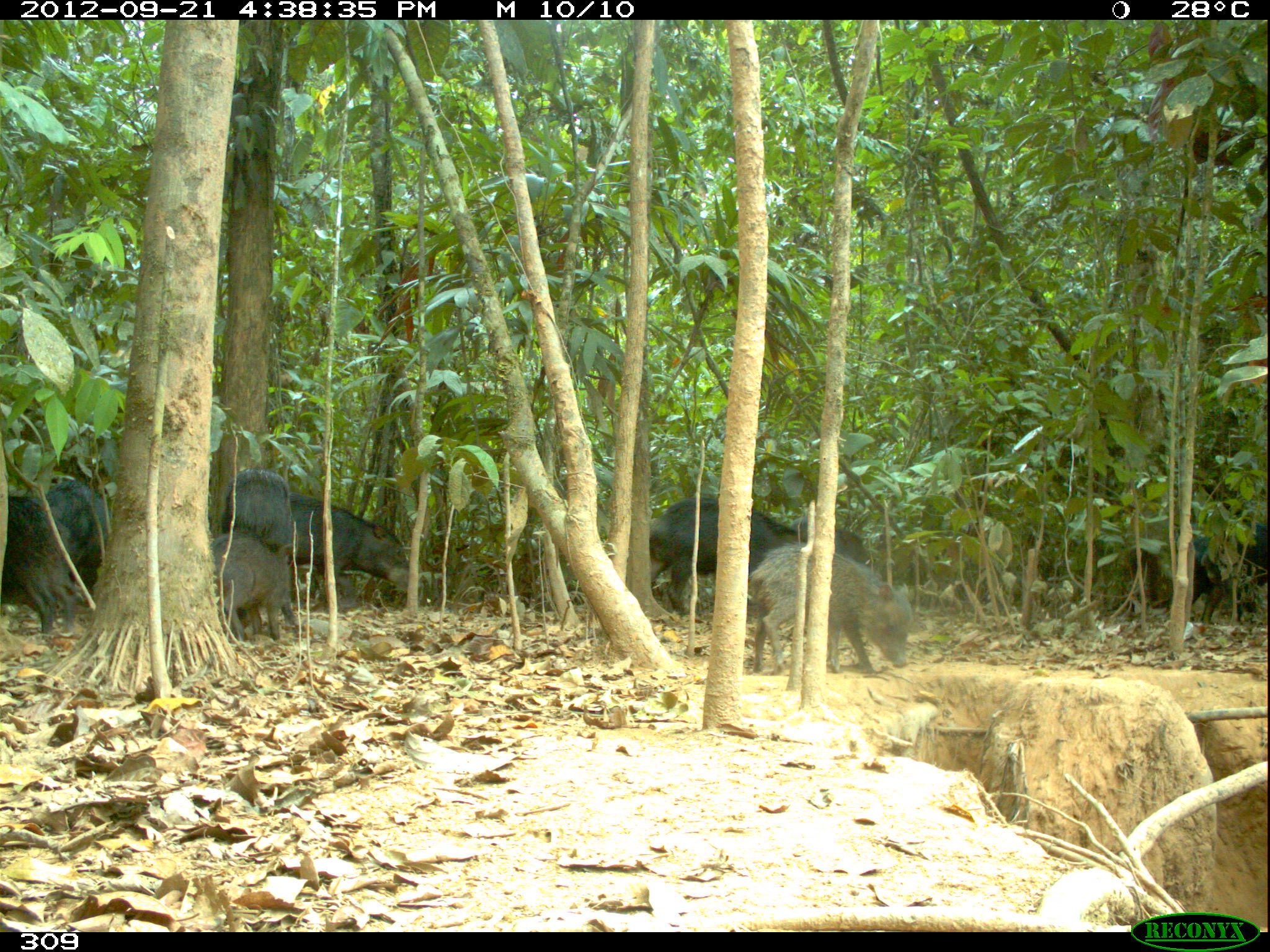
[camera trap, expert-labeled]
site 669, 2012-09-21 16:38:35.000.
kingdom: Animalia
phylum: Chordata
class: Mammalia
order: Artiodactyla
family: Tayassuidae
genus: Tayassu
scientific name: Tayassu pecari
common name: white-lipped peccary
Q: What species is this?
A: Tayassu pecari (white-lipped peccary).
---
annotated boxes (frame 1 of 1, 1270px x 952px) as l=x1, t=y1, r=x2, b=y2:
tayassu pecari: l=750, t=542, r=910, b=673; l=649, t=496, r=806, b=616; l=288, t=491, r=408, b=609; l=220, t=468, r=300, b=637; l=0, t=494, r=76, b=634; l=45, t=480, r=113, b=608; l=211, t=533, r=289, b=641; l=1189, t=520, r=1270, b=623; l=787, t=517, r=871, b=566